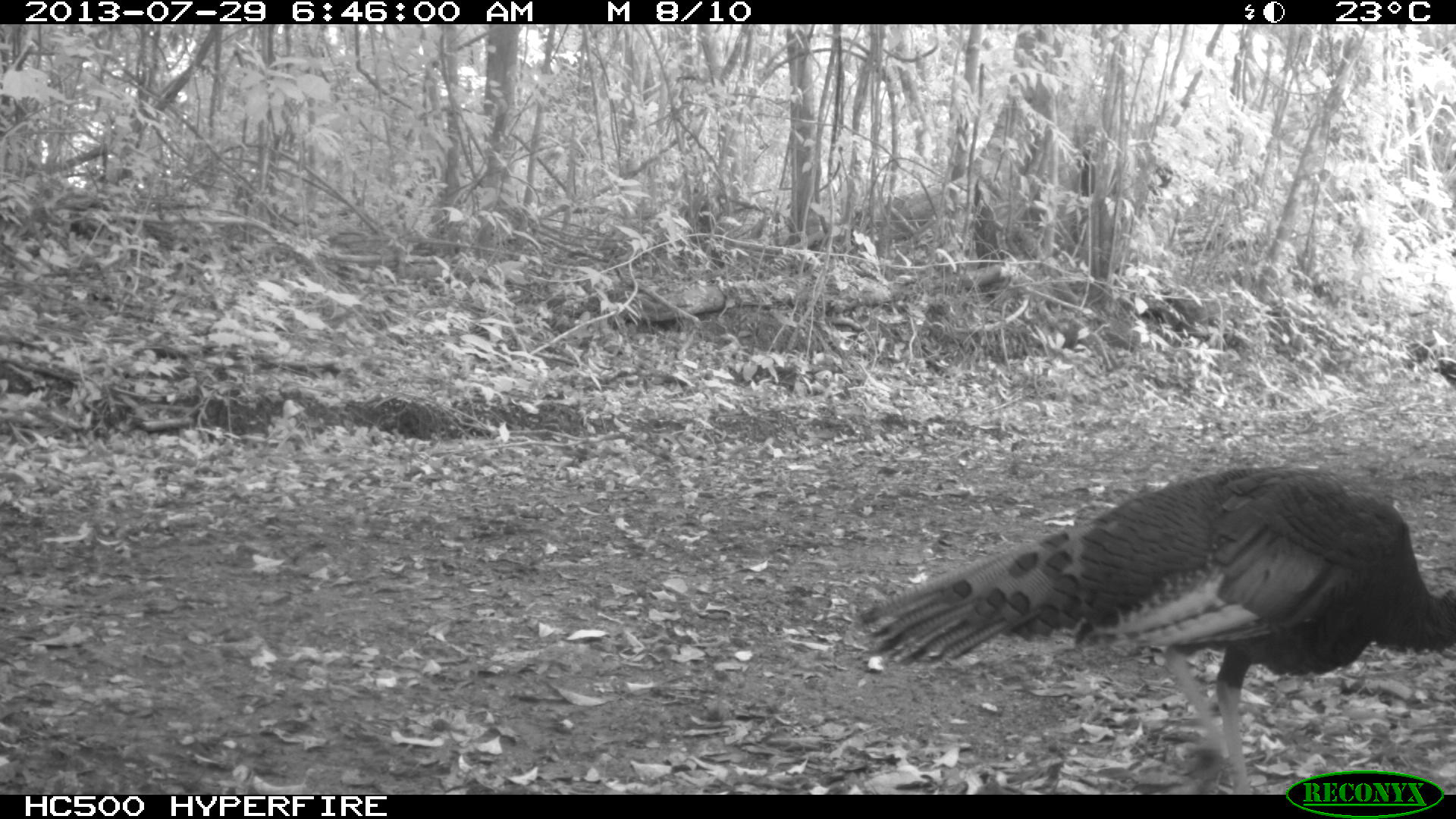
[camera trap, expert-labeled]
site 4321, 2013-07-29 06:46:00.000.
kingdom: Animalia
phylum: Chordata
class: Aves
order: Galliformes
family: Phasianidae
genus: Meleagris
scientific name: Meleagris ocellata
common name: ocellated turkey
Meleagris ocellata (ocellated turkey), count 1, sex male.